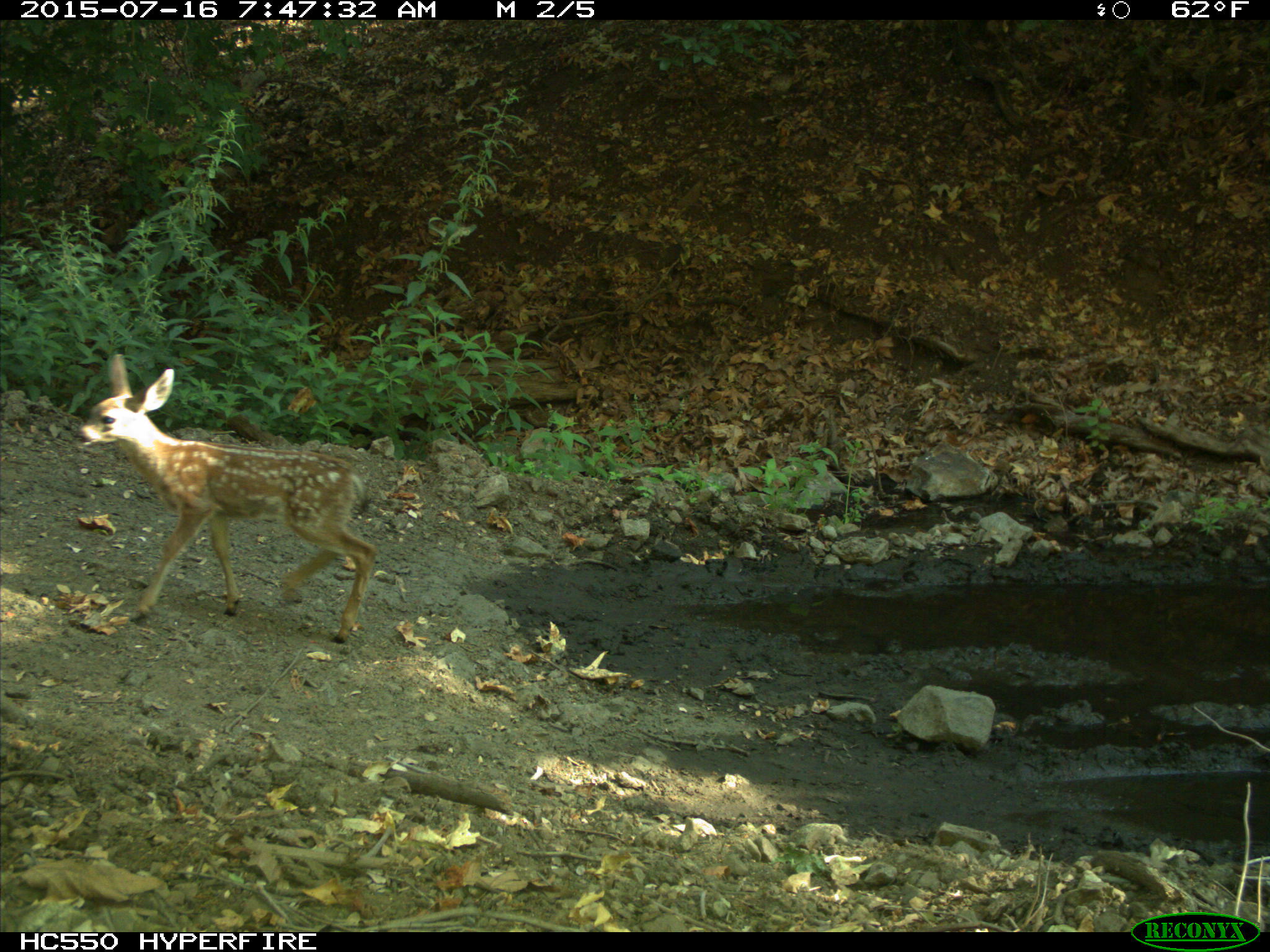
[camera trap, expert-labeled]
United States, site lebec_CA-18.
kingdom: Animalia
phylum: Chordata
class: Mammalia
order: Artiodactyla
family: Cervidae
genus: Odocoileus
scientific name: Odocoileus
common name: deer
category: unidentified deer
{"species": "unidentified deer (deer) (Odocoileus)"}